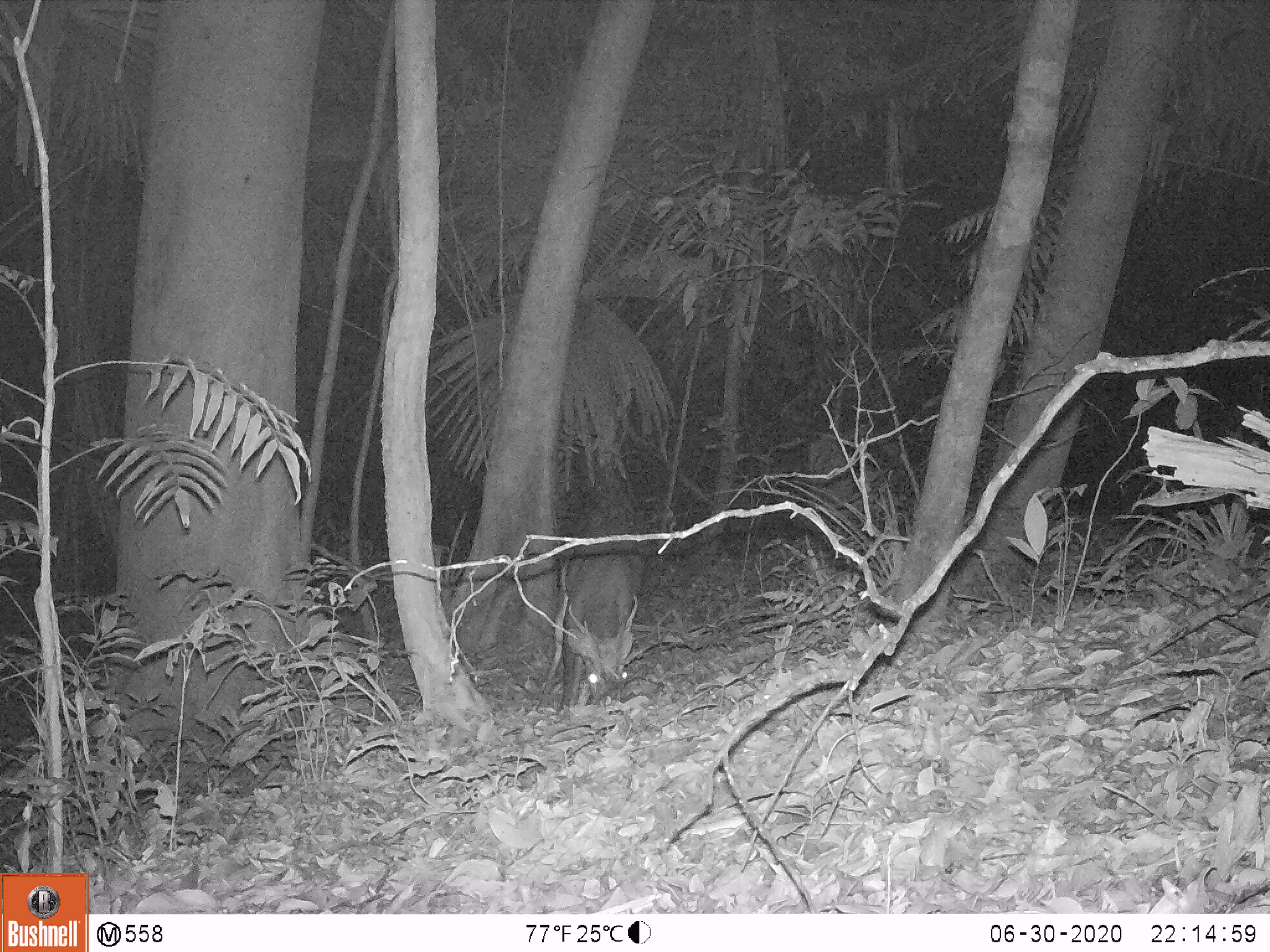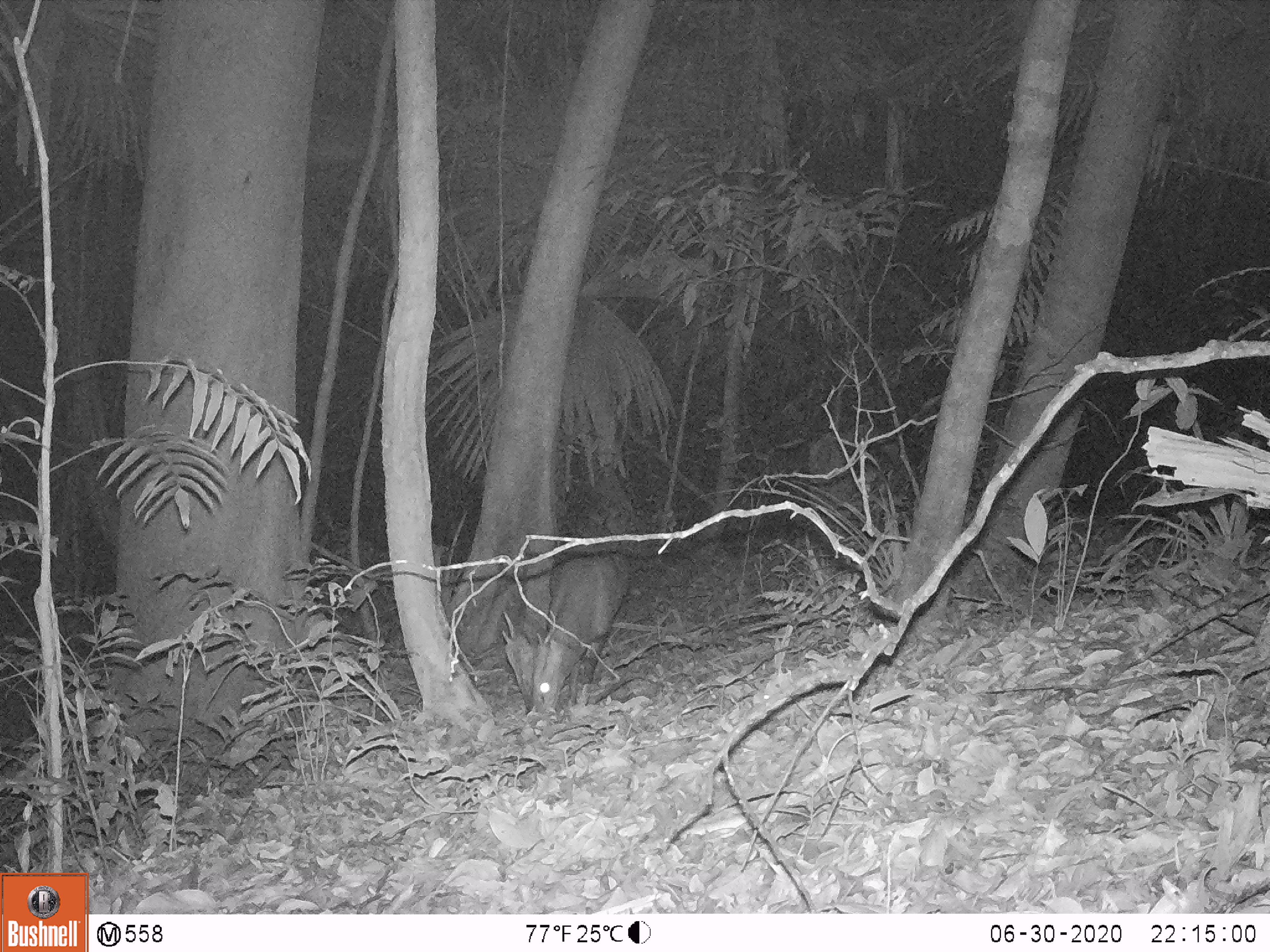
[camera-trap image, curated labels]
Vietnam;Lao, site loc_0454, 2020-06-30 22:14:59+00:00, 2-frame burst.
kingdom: Animalia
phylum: Chordata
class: Mammalia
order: Artiodactyla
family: Cervidae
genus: Muntiacus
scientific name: Muntiacus vuquangensis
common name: large-antlered muntjac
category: large antlered muntjac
Large antlered muntjac (large-antlered muntjac) (Muntiacus vuquangensis). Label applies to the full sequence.